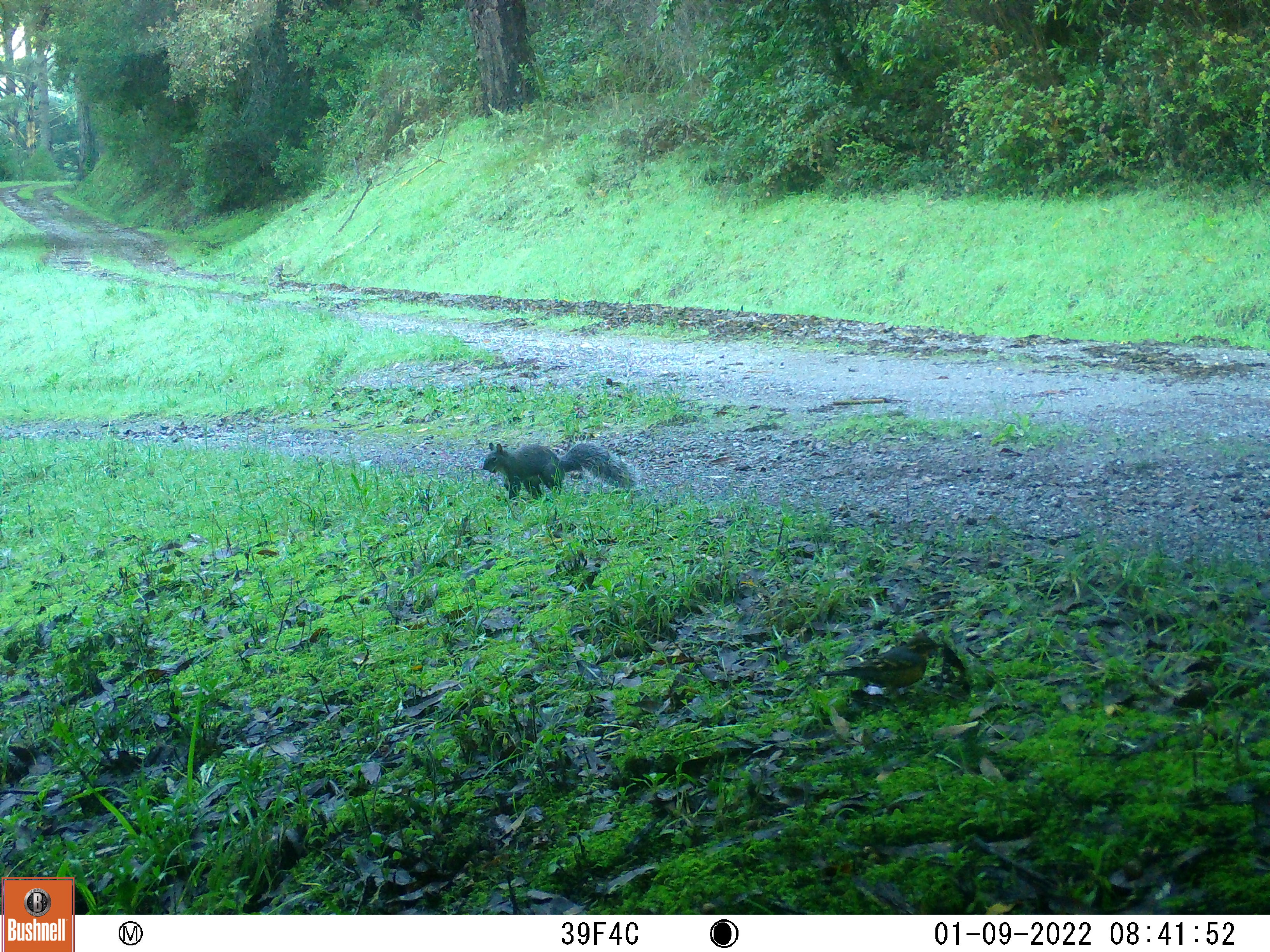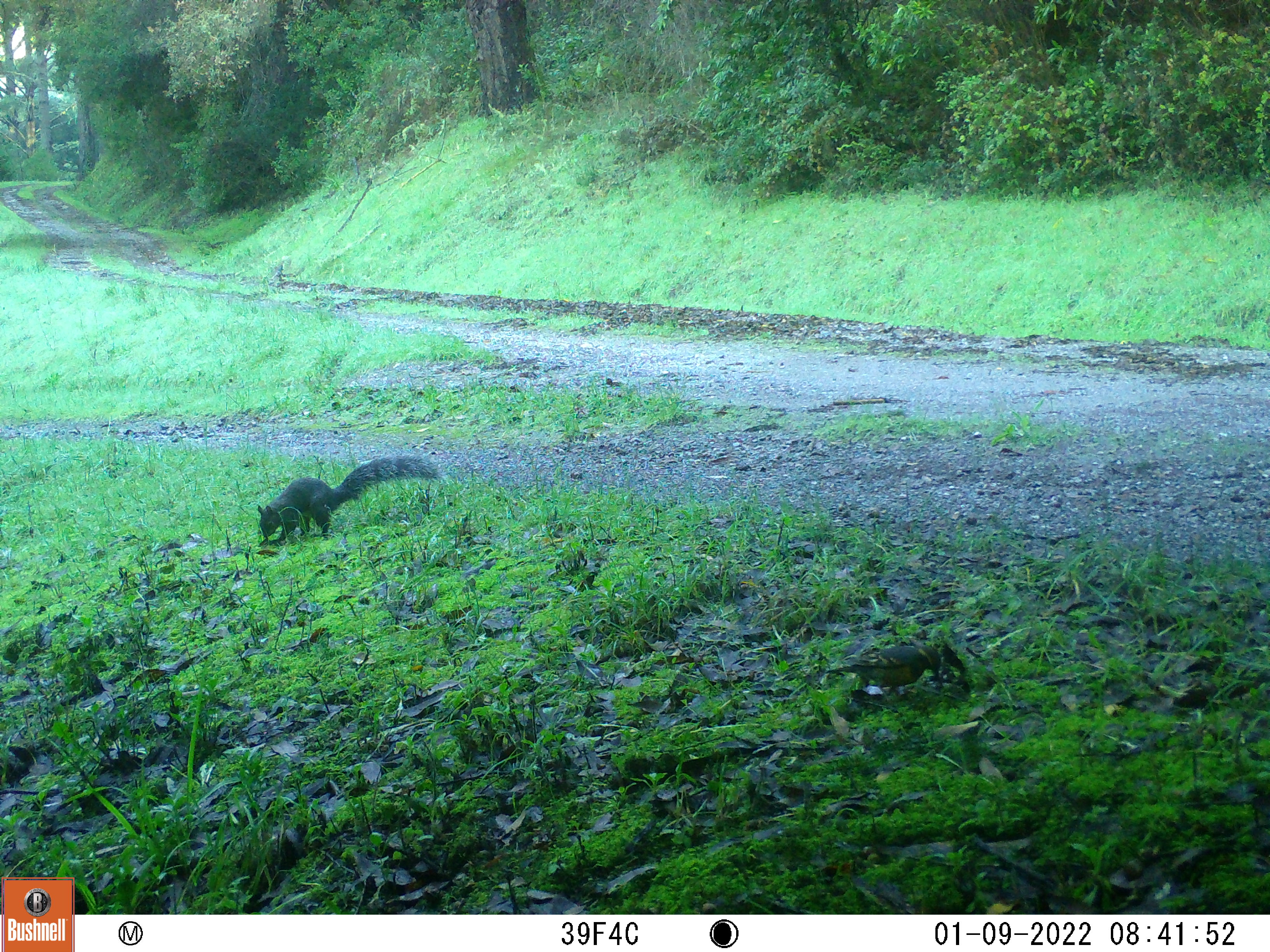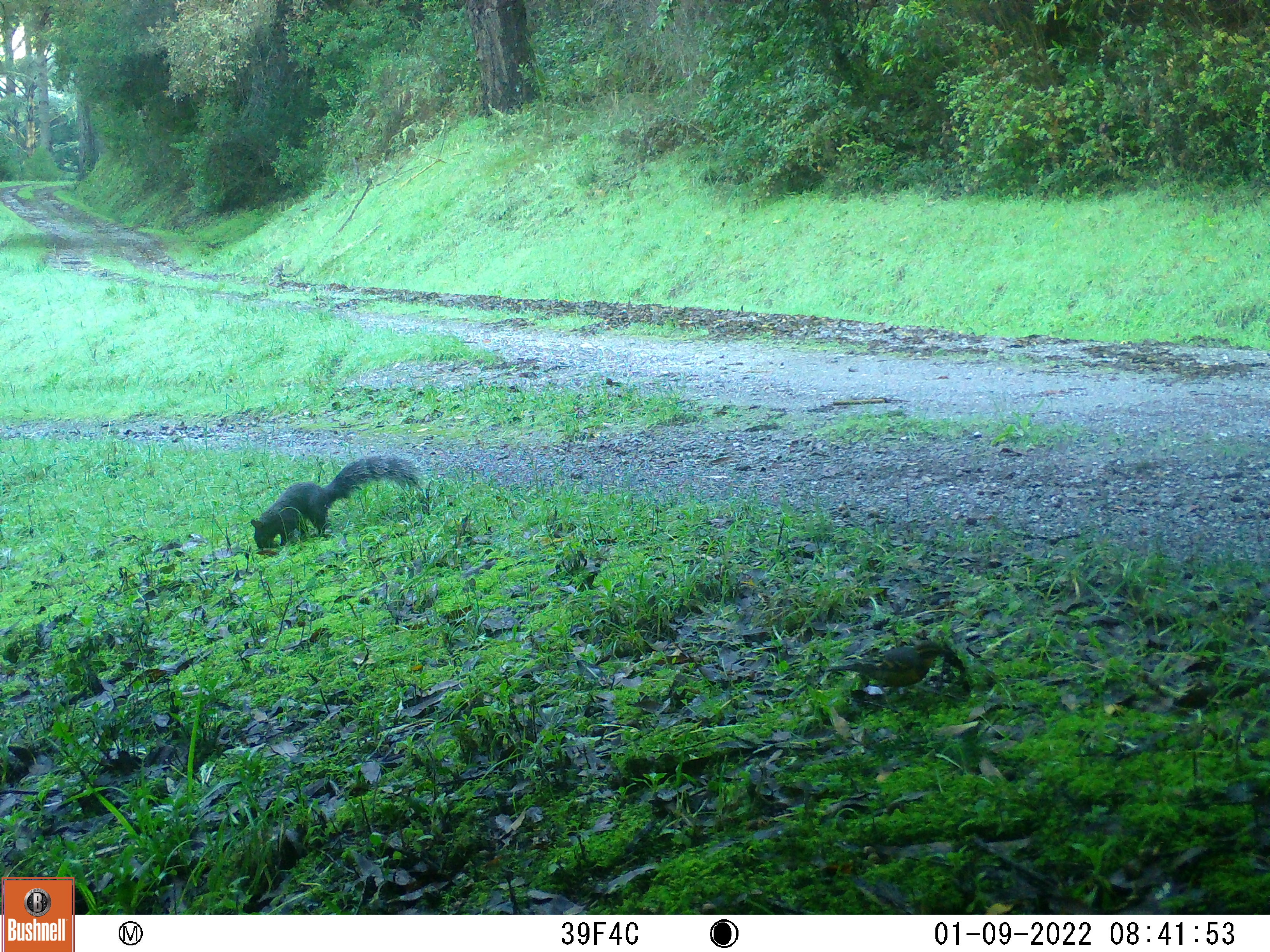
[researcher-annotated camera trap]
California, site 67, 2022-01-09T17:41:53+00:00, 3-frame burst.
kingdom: Animalia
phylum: Chordata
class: Aves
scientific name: Aves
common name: bird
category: unknown bird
Unknown bird (bird) (Aves).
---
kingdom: Animalia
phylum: Chordata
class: Mammalia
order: Rodentia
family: Sciuridae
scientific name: Sciuridae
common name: squirrel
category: unknown squirrel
Unknown squirrel (squirrel) (Sciuridae).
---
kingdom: Animalia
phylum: Chordata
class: Mammalia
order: Rodentia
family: Sciuridae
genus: Sciurus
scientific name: Sciurus griseus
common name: western gray squirrel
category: western grey squirrel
Western grey squirrel (western gray squirrel) (Sciurus griseus).